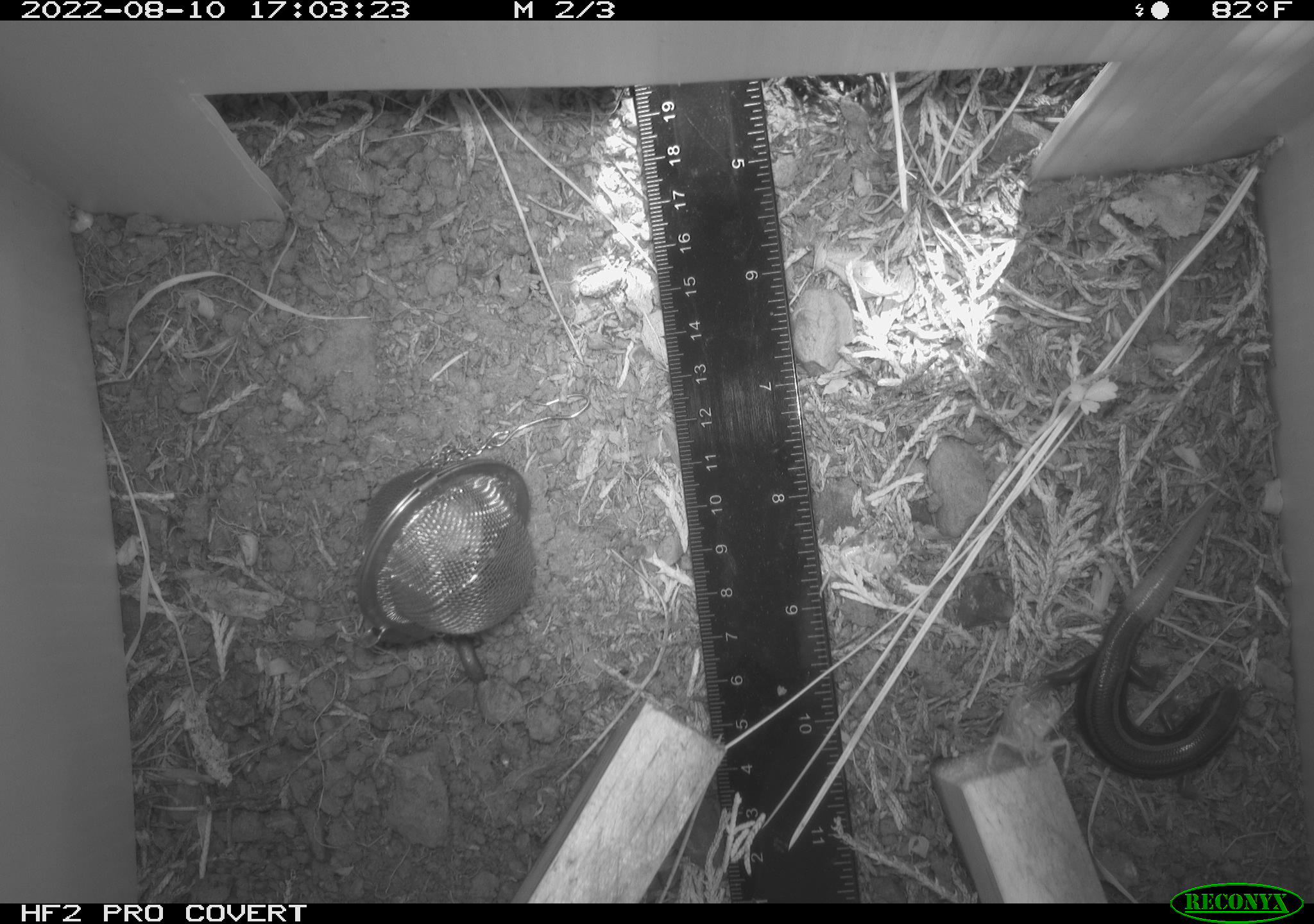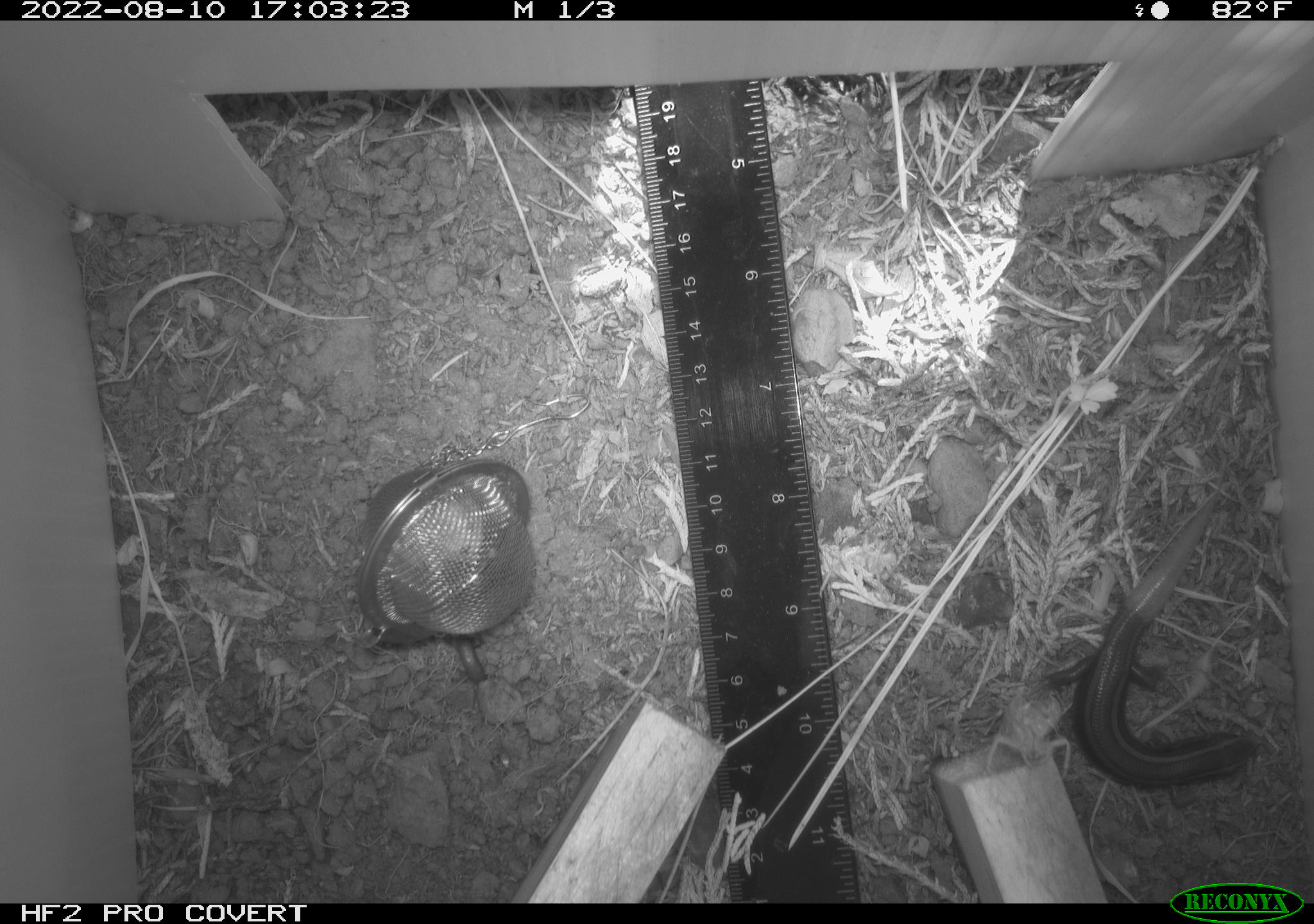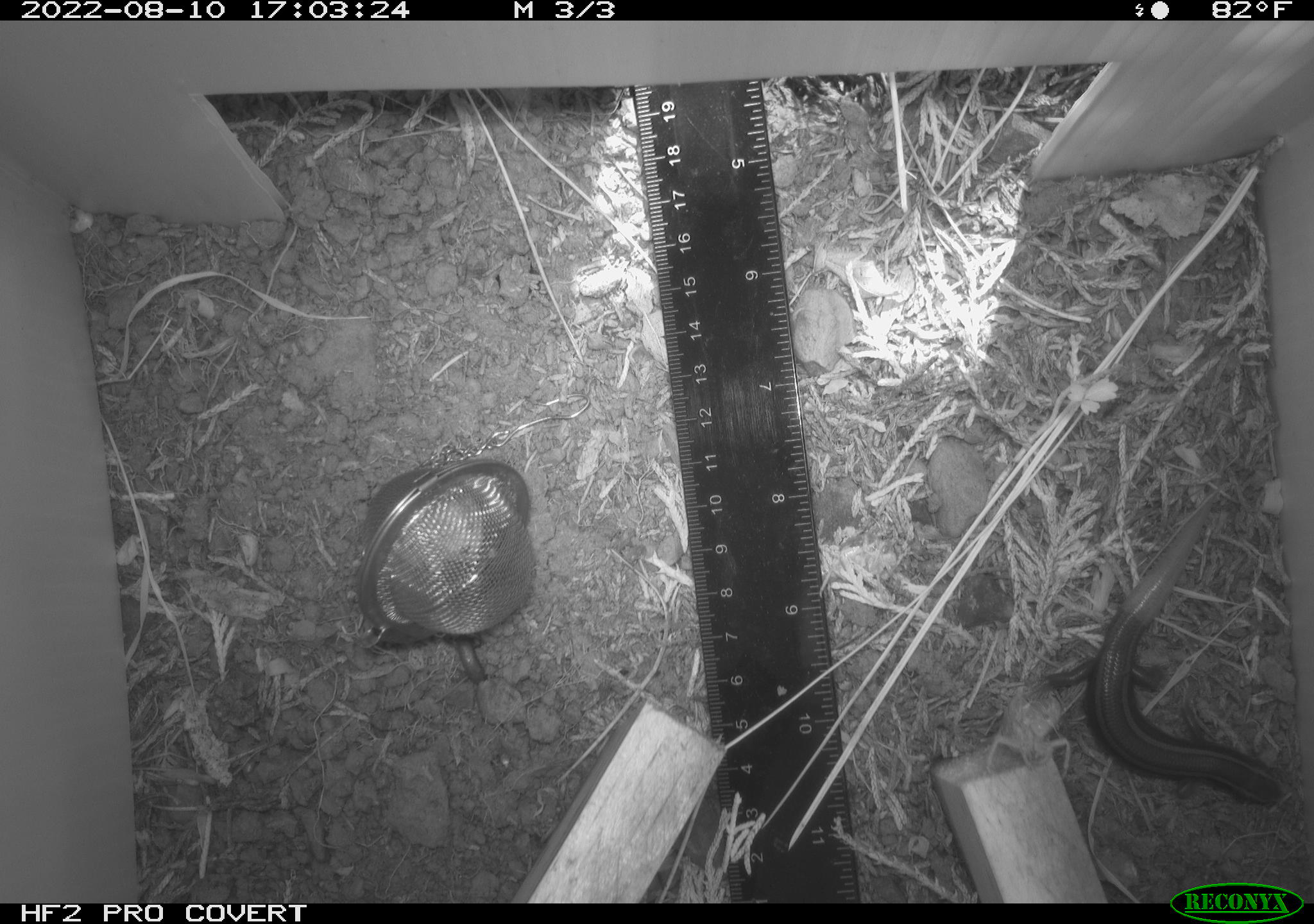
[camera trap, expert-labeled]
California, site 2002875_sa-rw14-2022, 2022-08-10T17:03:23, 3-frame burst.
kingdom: Animalia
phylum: Chordata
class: Reptilia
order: Squamata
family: Scincidae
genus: Plestiodon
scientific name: Plestiodon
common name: blue-tailed skinks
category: plestiodon species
Plestiodon species (blue-tailed skinks) (Plestiodon).